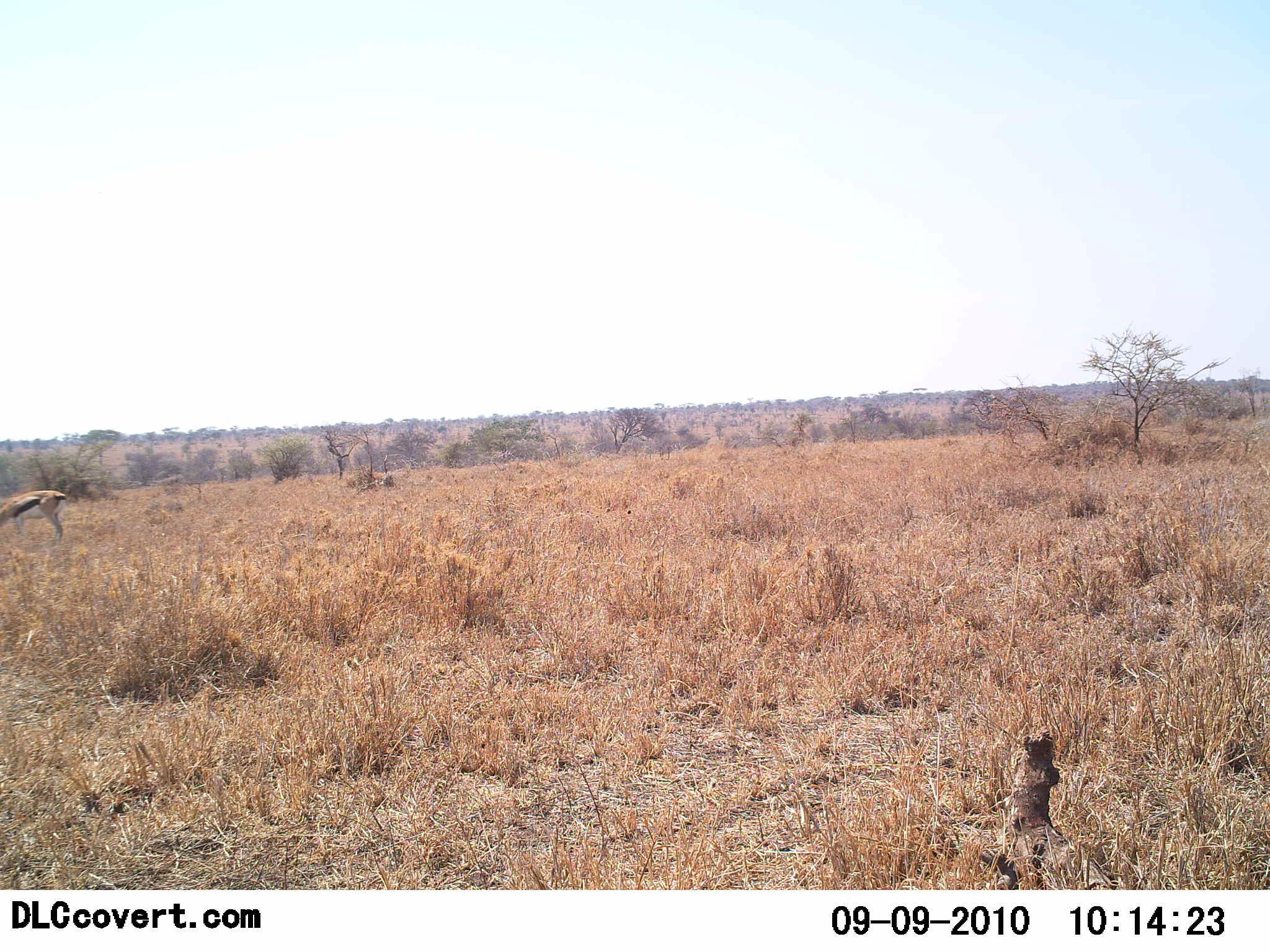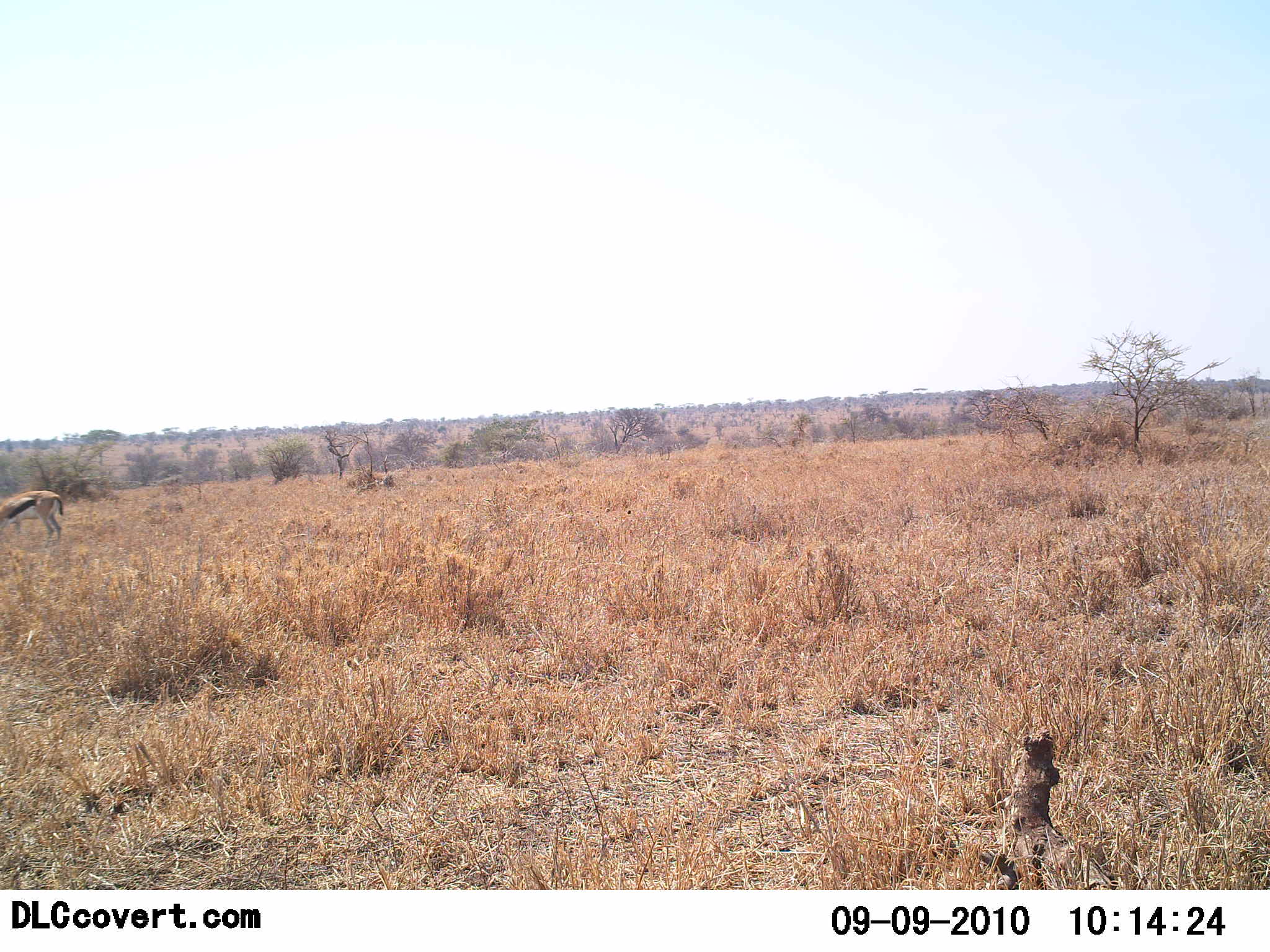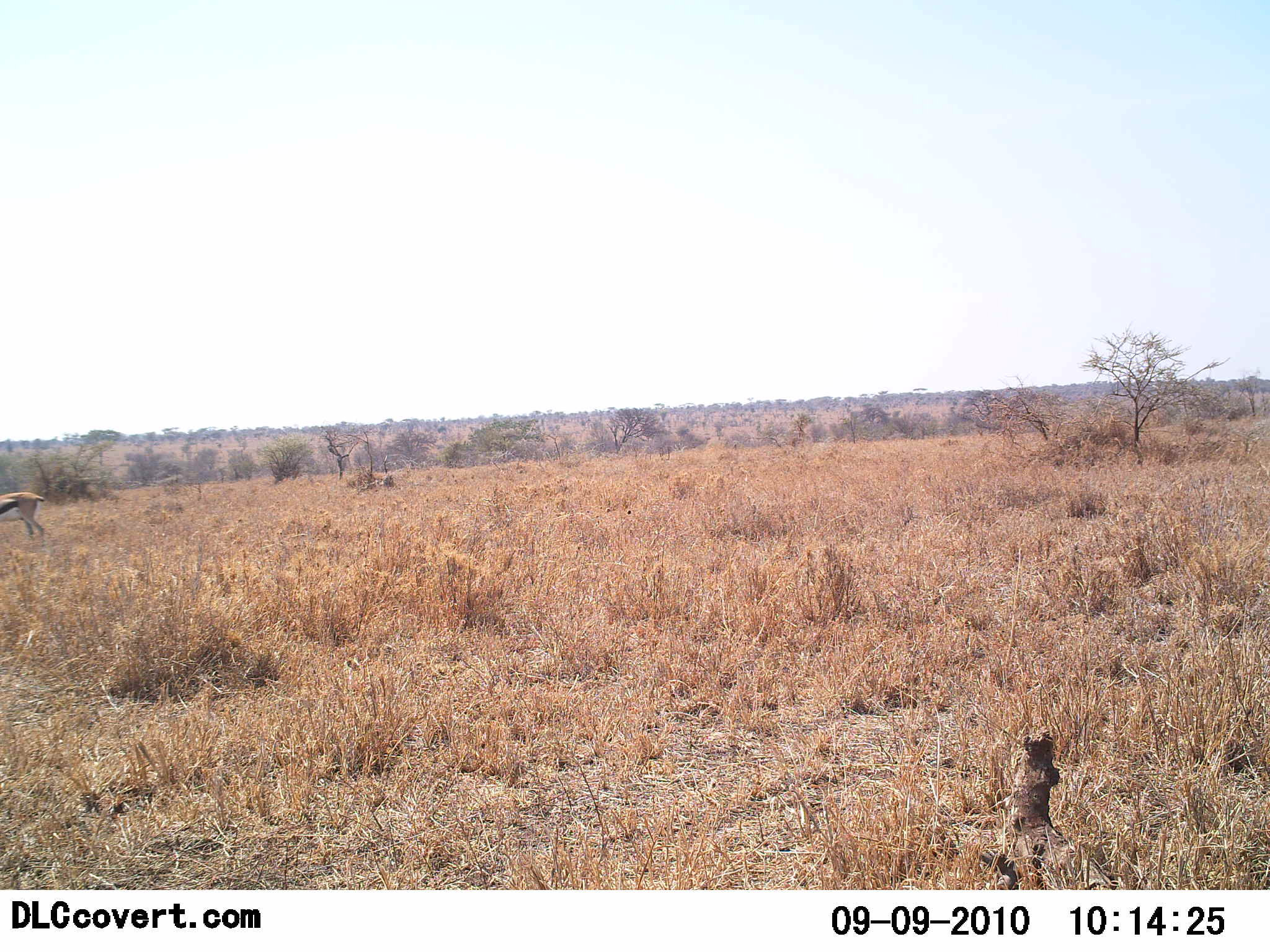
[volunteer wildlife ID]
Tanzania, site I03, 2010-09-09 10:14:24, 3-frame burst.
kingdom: Animalia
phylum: Chordata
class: Mammalia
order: Artiodactyla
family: Bovidae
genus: Eudorcas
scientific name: Eudorcas thomsonii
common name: thomson's gazelle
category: gazellethomsons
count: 1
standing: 35%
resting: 0%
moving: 30%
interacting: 0%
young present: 0%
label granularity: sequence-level